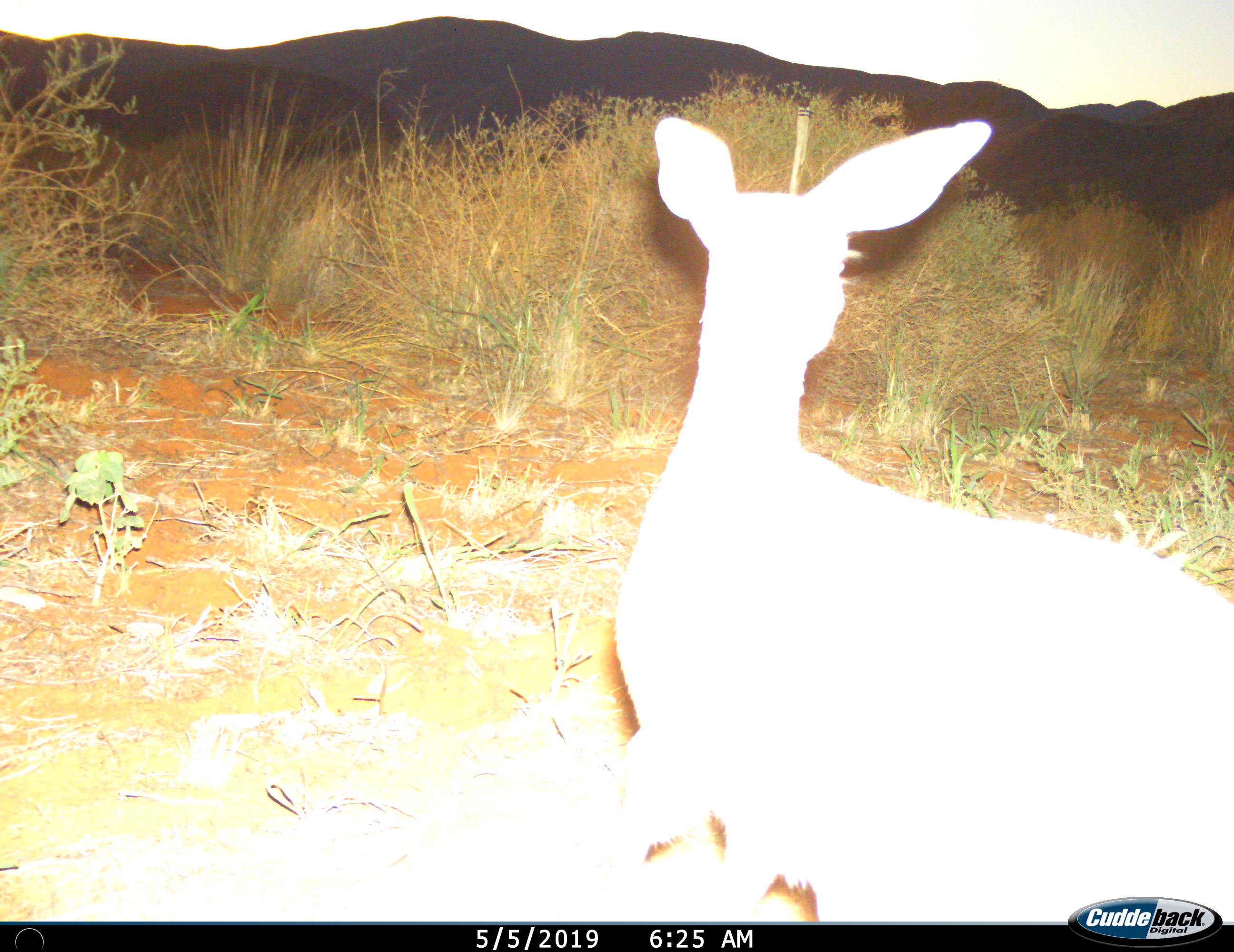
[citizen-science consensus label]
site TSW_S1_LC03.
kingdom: Animalia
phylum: Chordata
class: Mammalia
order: Artiodactyla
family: Bovidae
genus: Raphicerus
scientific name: Raphicerus campestris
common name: steenbok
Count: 1.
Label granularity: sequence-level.